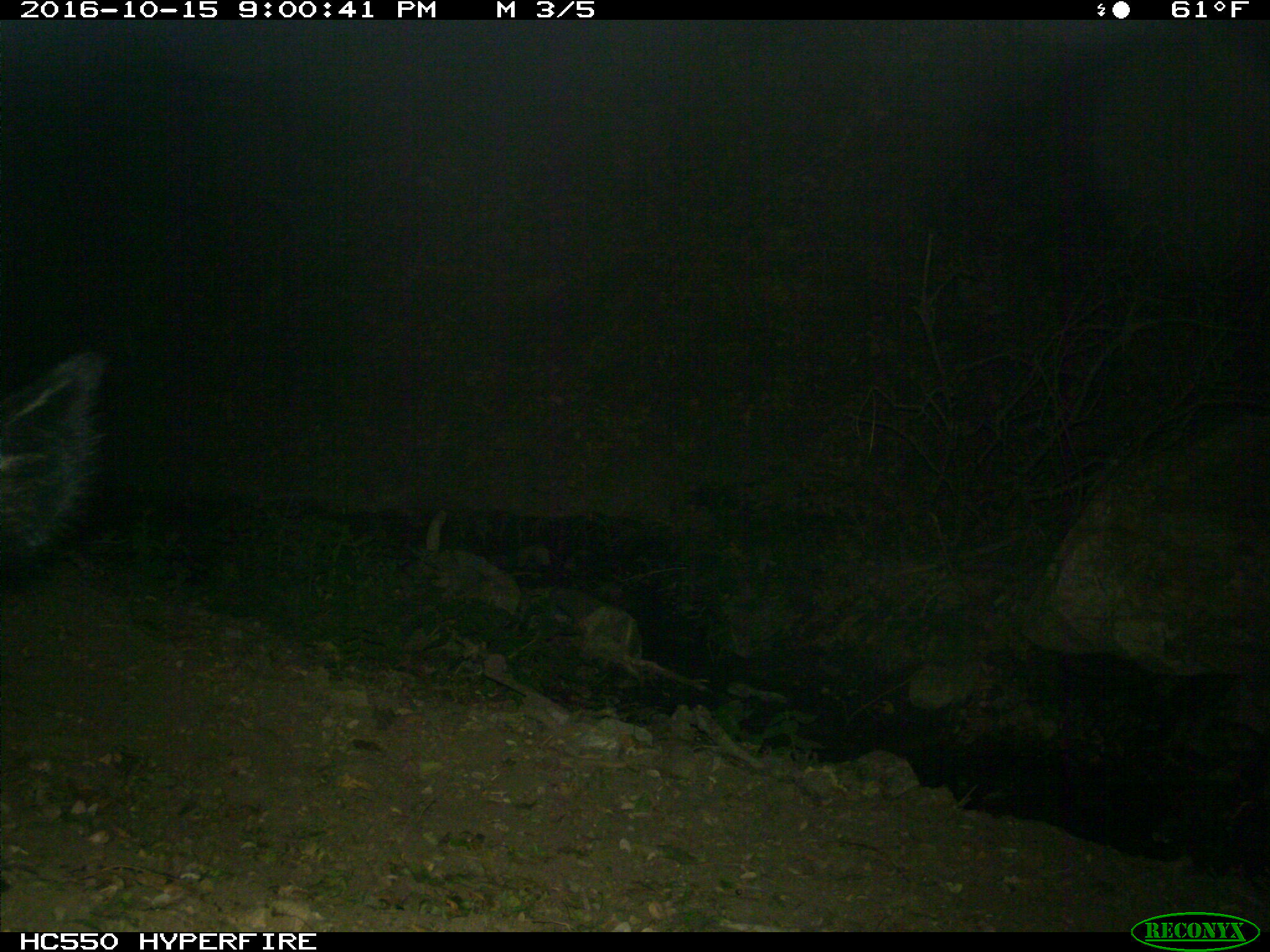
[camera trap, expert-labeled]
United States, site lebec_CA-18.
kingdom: Animalia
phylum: Chordata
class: Mammalia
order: Artiodactyla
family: Suidae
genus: Sus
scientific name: Sus scrofa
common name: wild boar